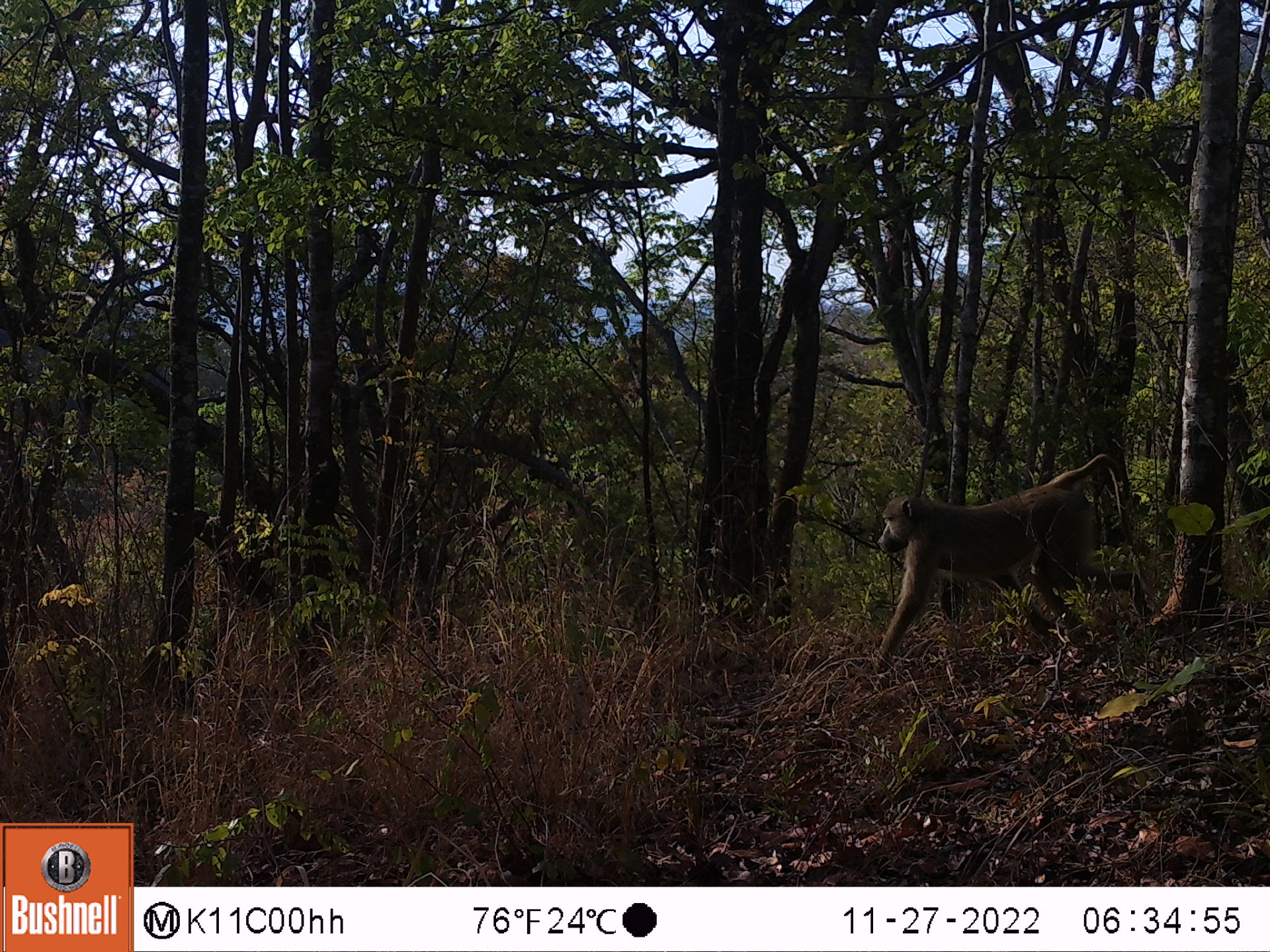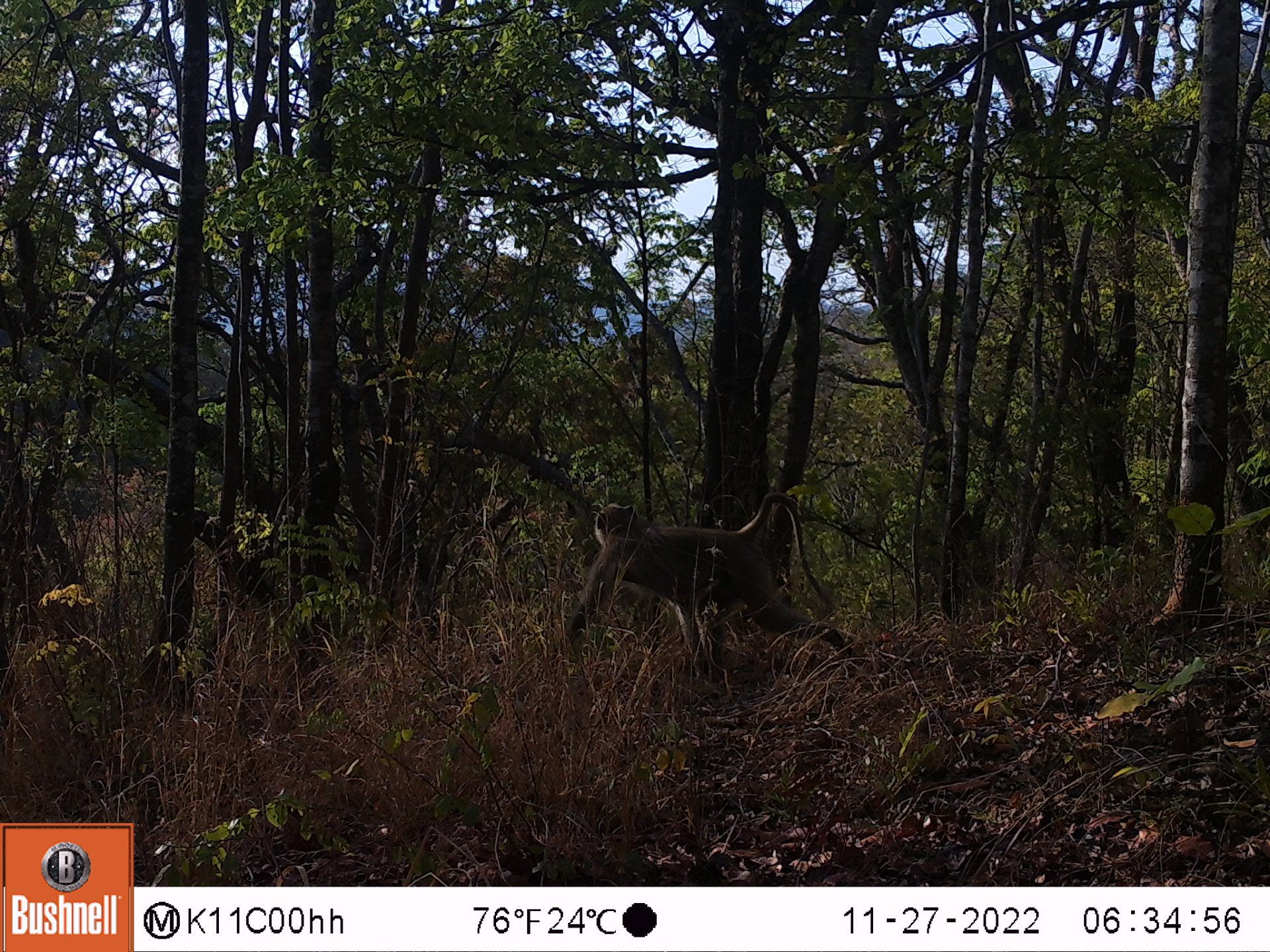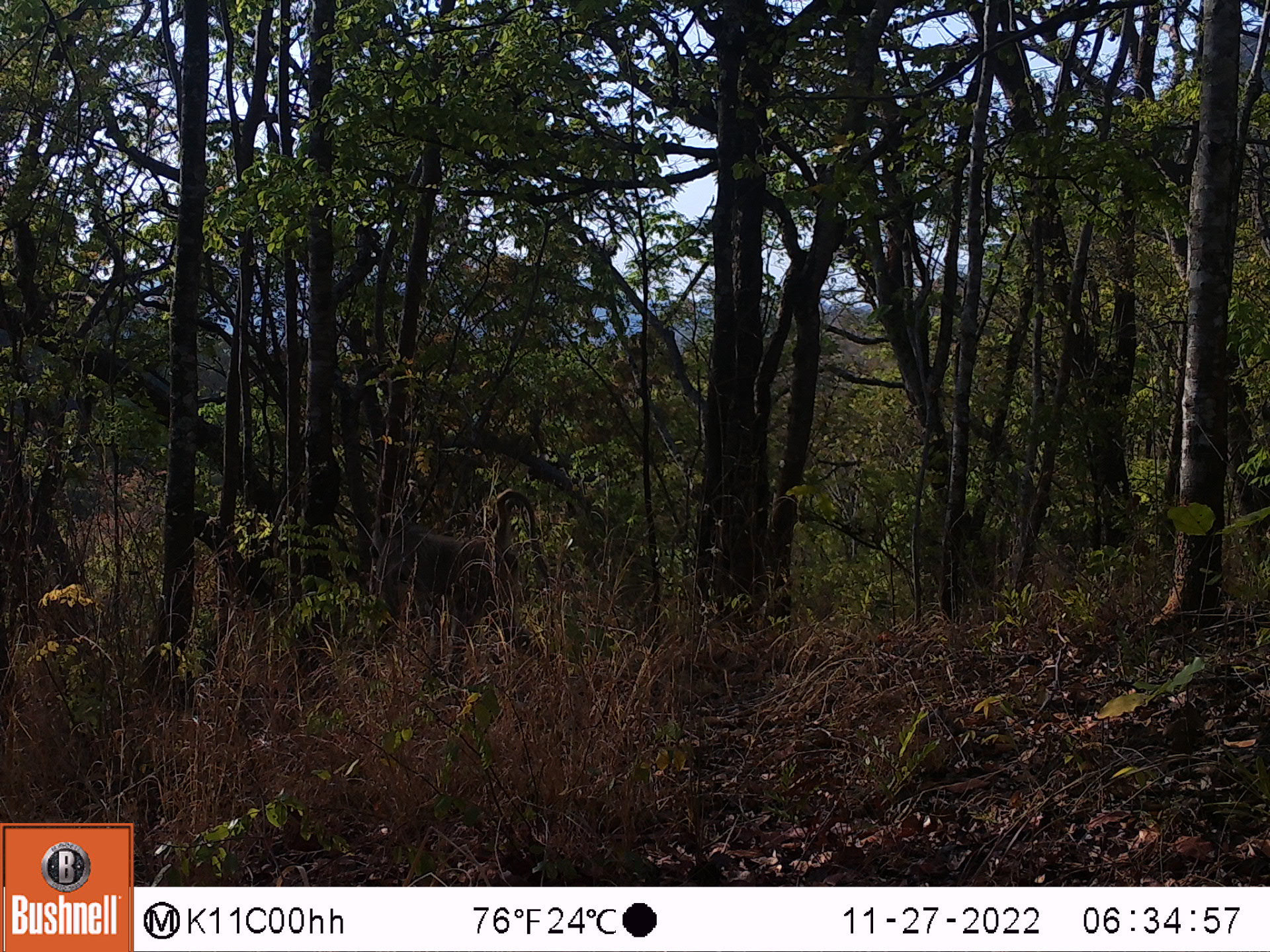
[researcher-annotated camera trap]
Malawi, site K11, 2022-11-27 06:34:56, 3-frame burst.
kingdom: Animalia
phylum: Chordata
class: Mammalia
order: Primates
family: Cercopithecidae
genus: Papio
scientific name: Papio cynocephalus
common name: yellow baboon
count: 1